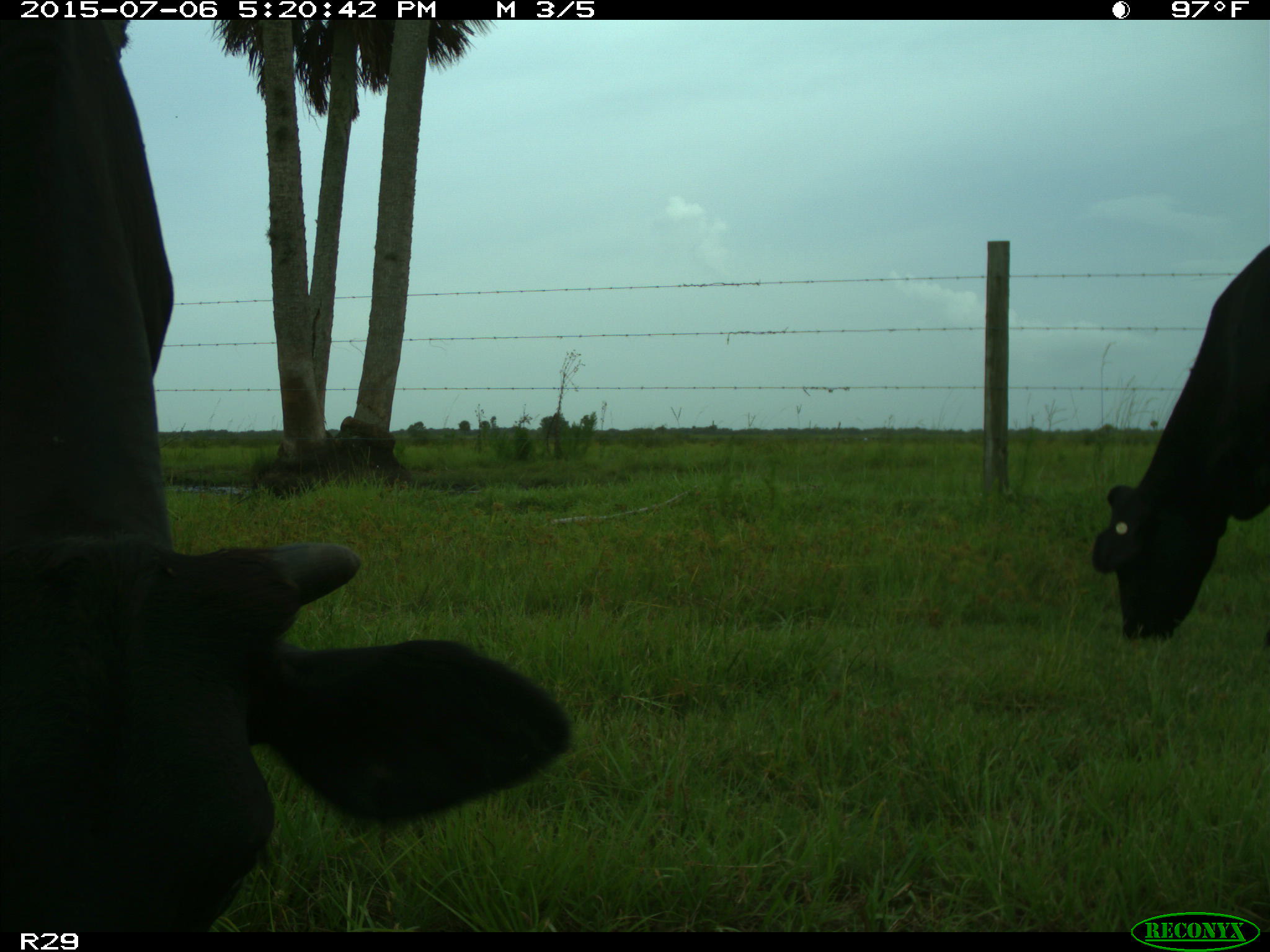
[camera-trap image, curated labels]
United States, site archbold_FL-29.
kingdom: Animalia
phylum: Chordata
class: Mammalia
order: Artiodactyla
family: Bovidae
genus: Bos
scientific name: Bos taurus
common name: domestic cow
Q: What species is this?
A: Bos taurus (domestic cow).